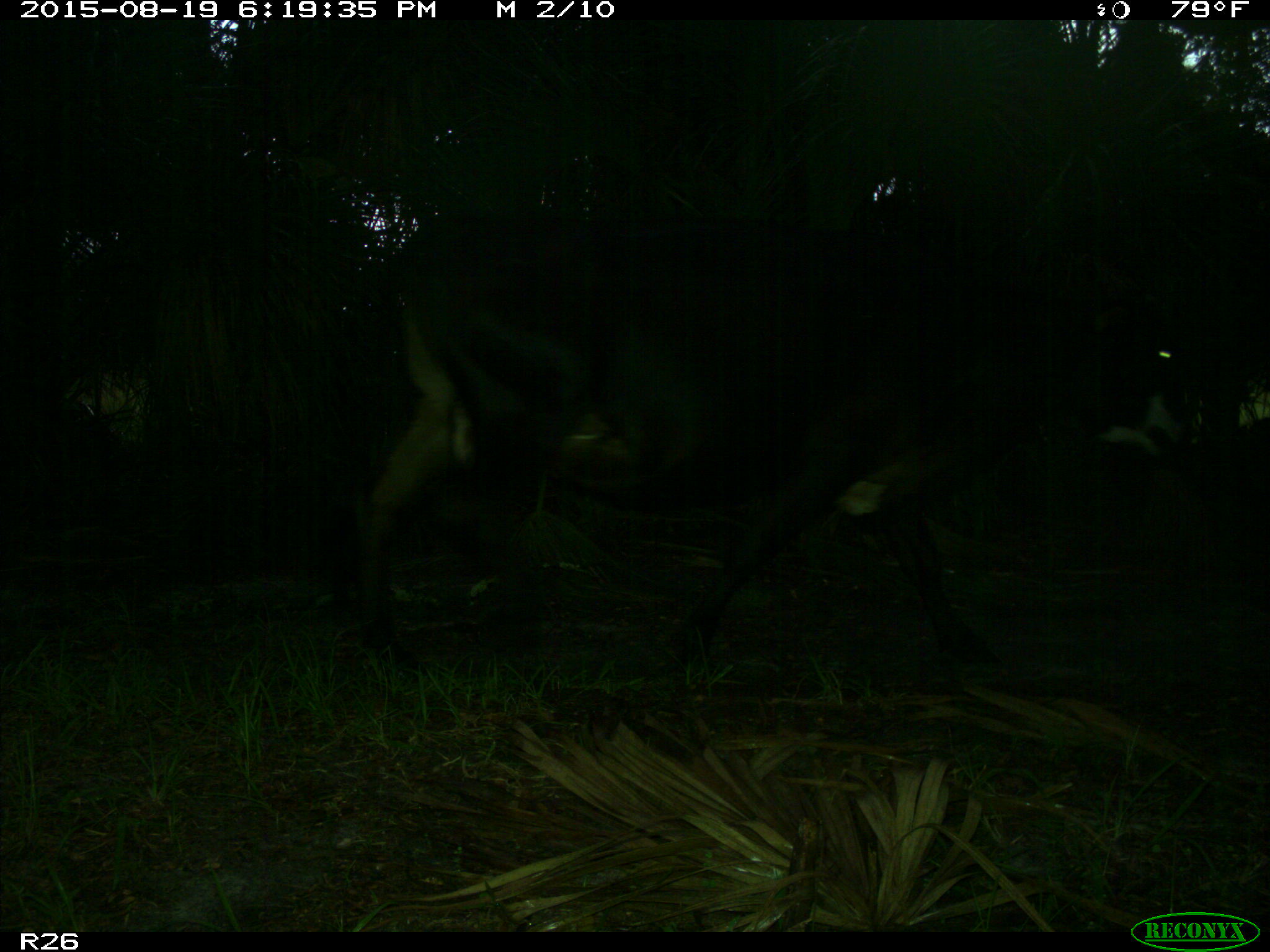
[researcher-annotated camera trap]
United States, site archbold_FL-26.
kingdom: Animalia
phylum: Chordata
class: Mammalia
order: Artiodactyla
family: Bovidae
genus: Bos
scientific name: Bos taurus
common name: domestic cow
Bos taurus (domestic cow).